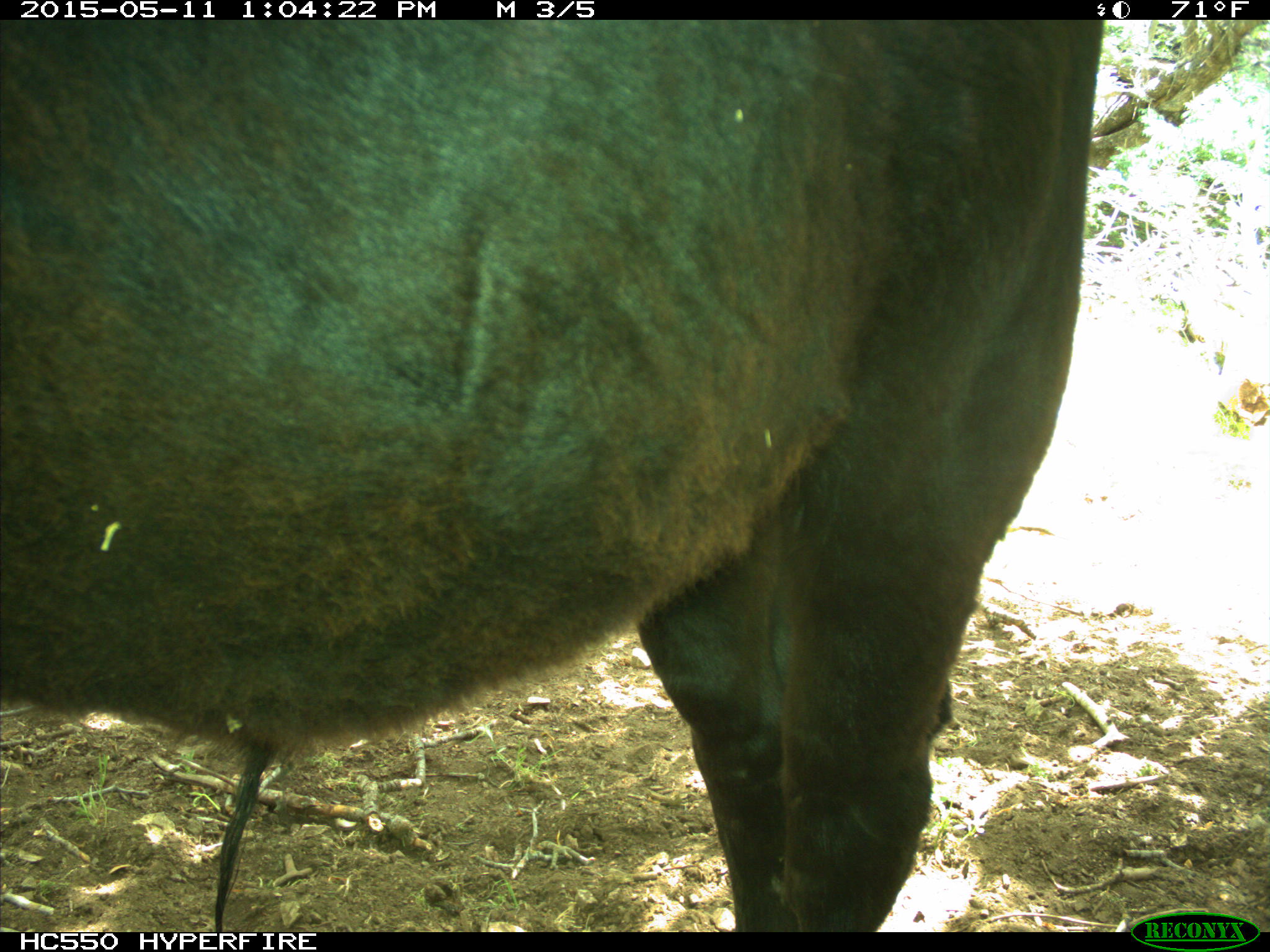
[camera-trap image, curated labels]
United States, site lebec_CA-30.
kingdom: Animalia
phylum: Chordata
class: Mammalia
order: Artiodactyla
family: Bovidae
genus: Bos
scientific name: Bos taurus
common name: domestic cow